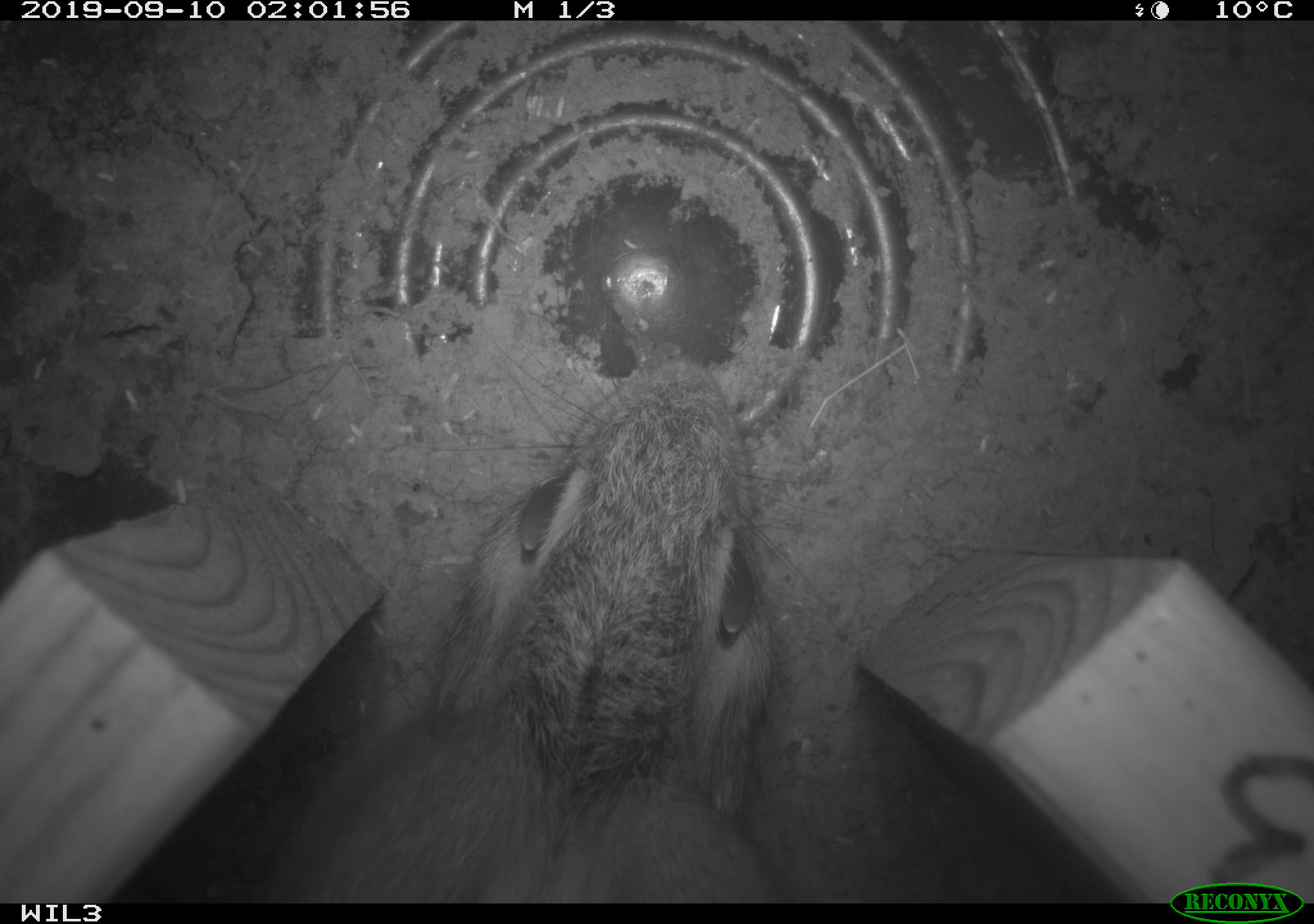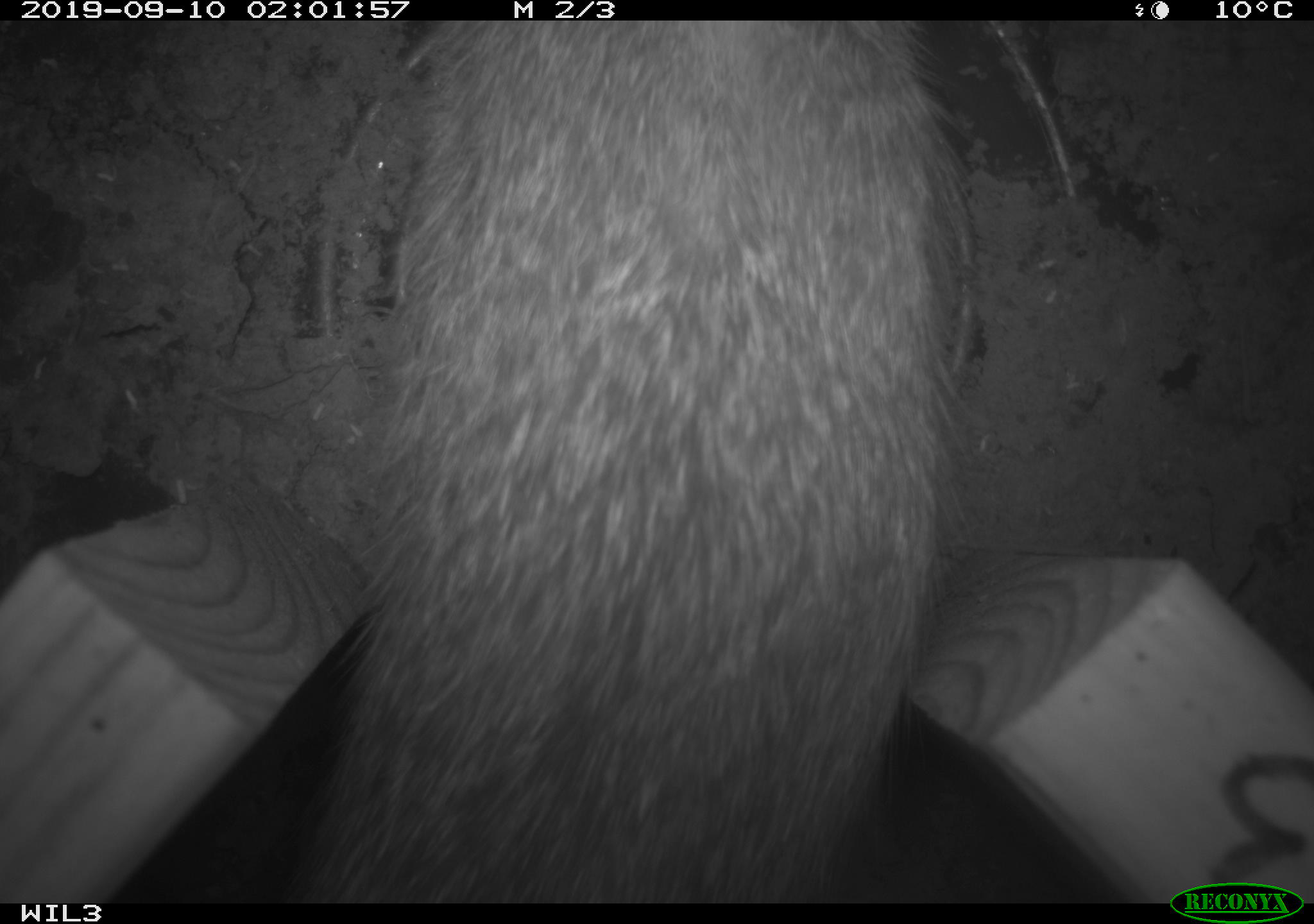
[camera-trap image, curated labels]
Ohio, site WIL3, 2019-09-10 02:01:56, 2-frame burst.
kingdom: Animalia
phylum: Chordata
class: Mammalia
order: Lagomorpha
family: Leporidae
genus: Sylvilagus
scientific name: Sylvilagus floridanus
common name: eastern cottontail